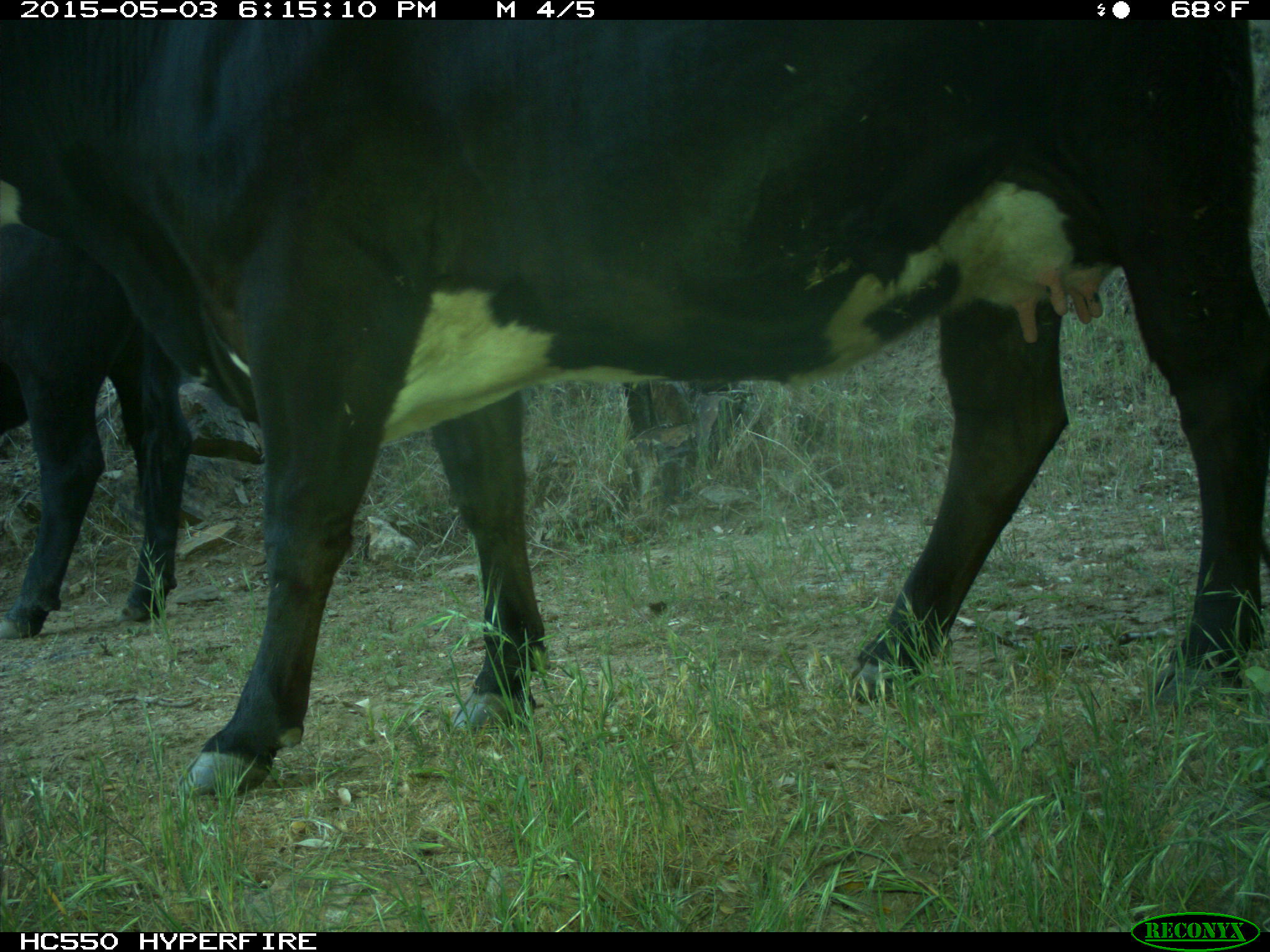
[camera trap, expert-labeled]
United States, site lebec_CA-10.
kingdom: Animalia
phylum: Chordata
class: Mammalia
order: Artiodactyla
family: Bovidae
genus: Bos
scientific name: Bos taurus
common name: domestic cow